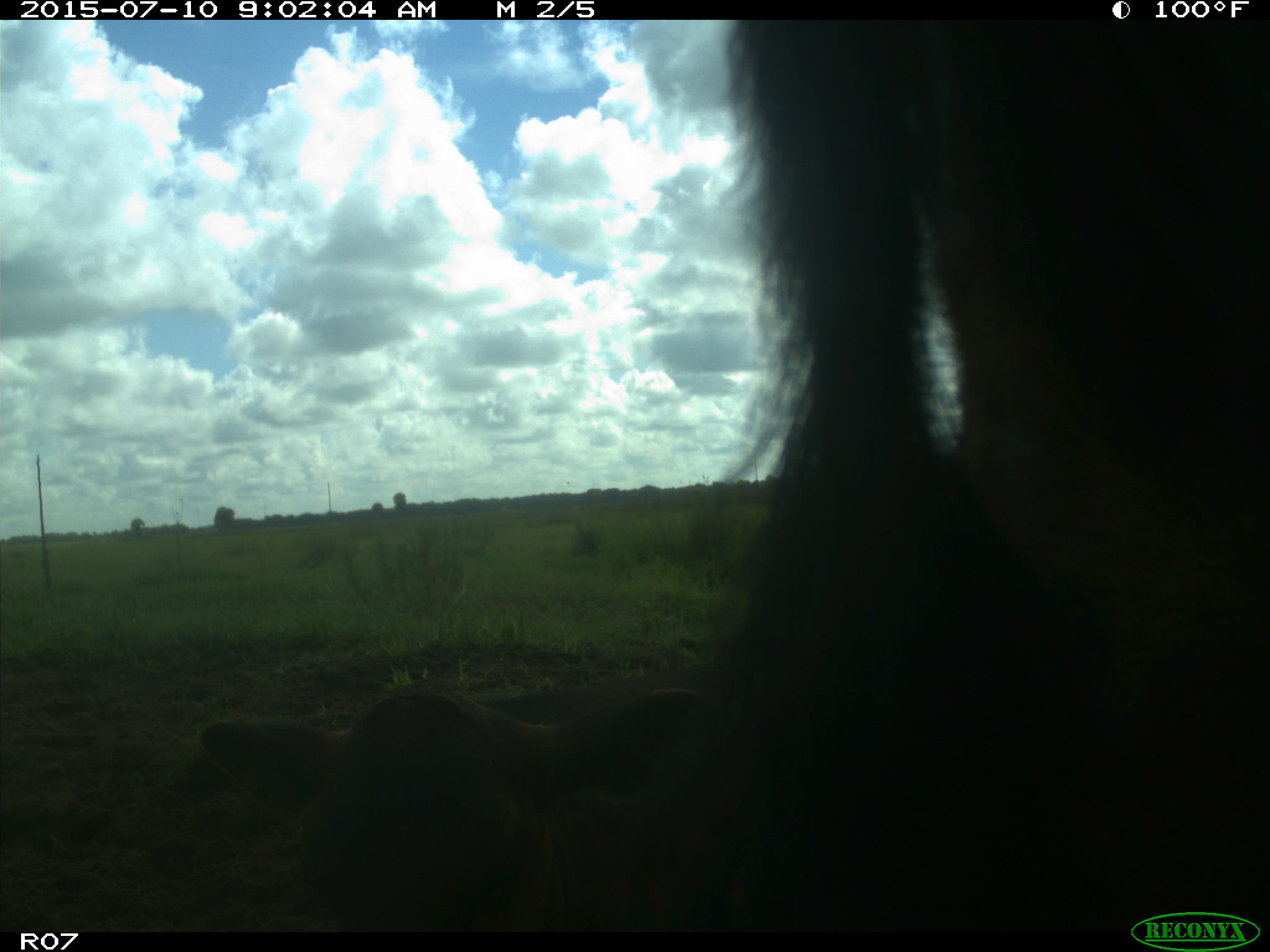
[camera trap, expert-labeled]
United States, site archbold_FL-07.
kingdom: Animalia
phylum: Chordata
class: Mammalia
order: Artiodactyla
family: Bovidae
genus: Bos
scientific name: Bos taurus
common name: domestic cow